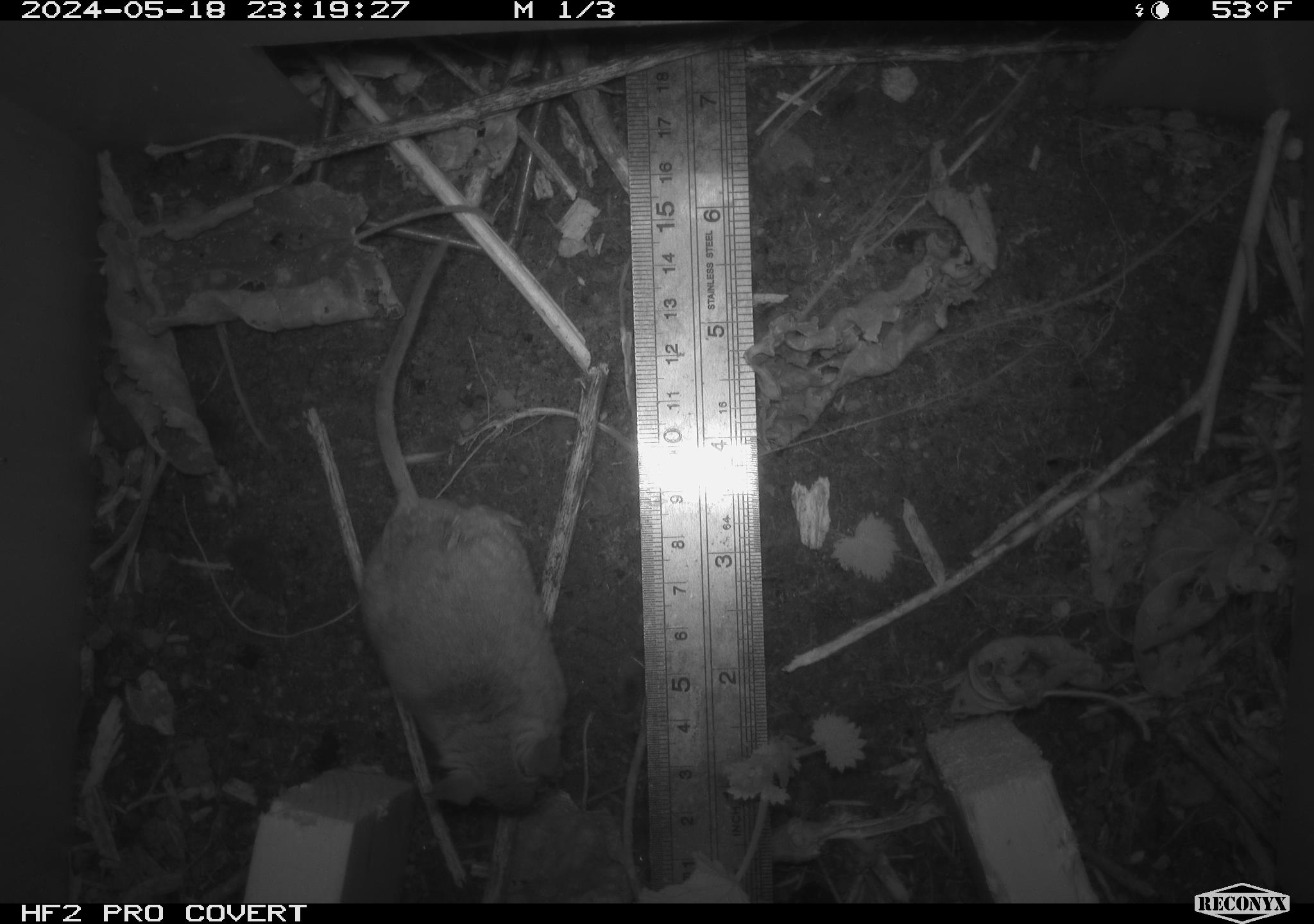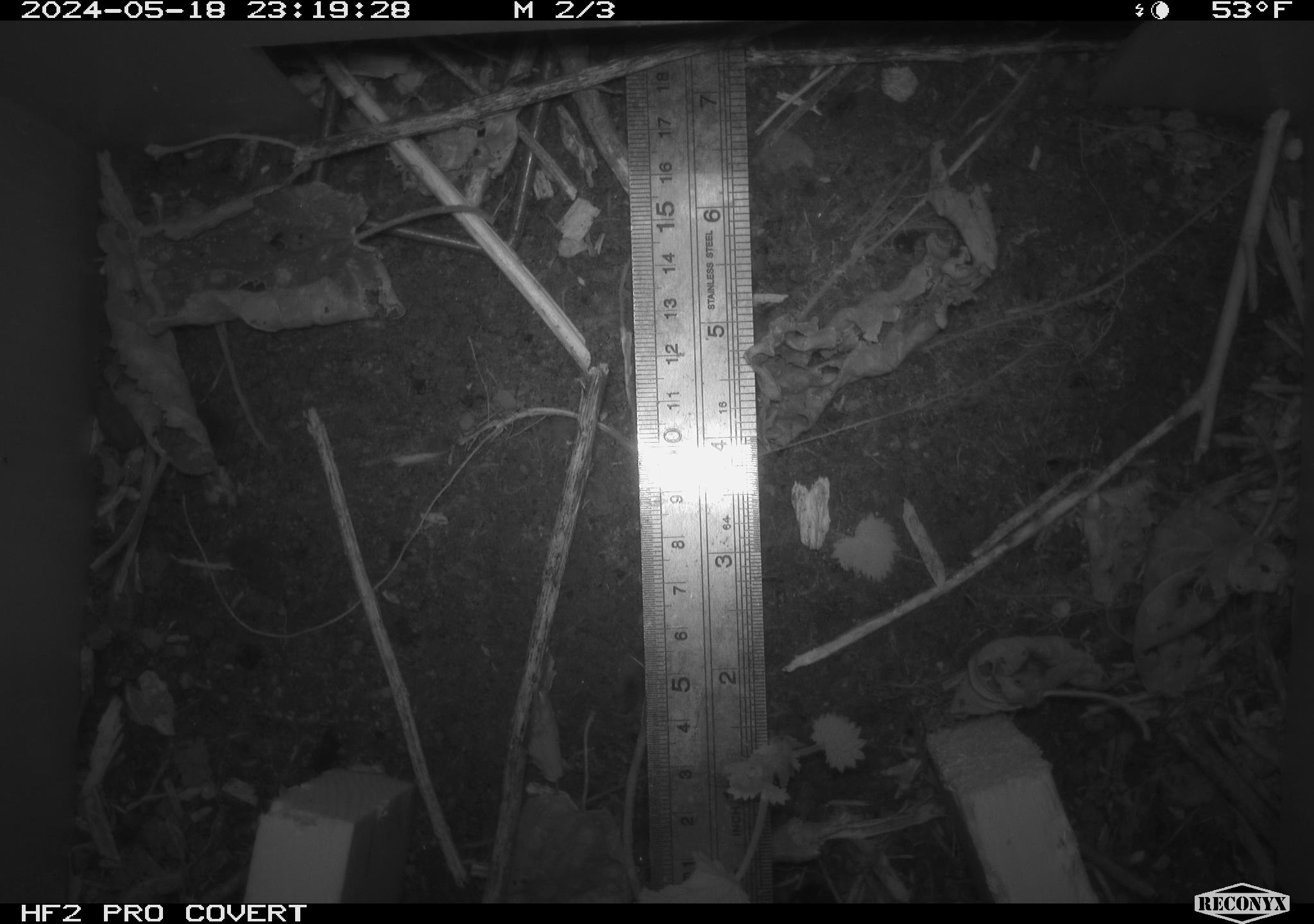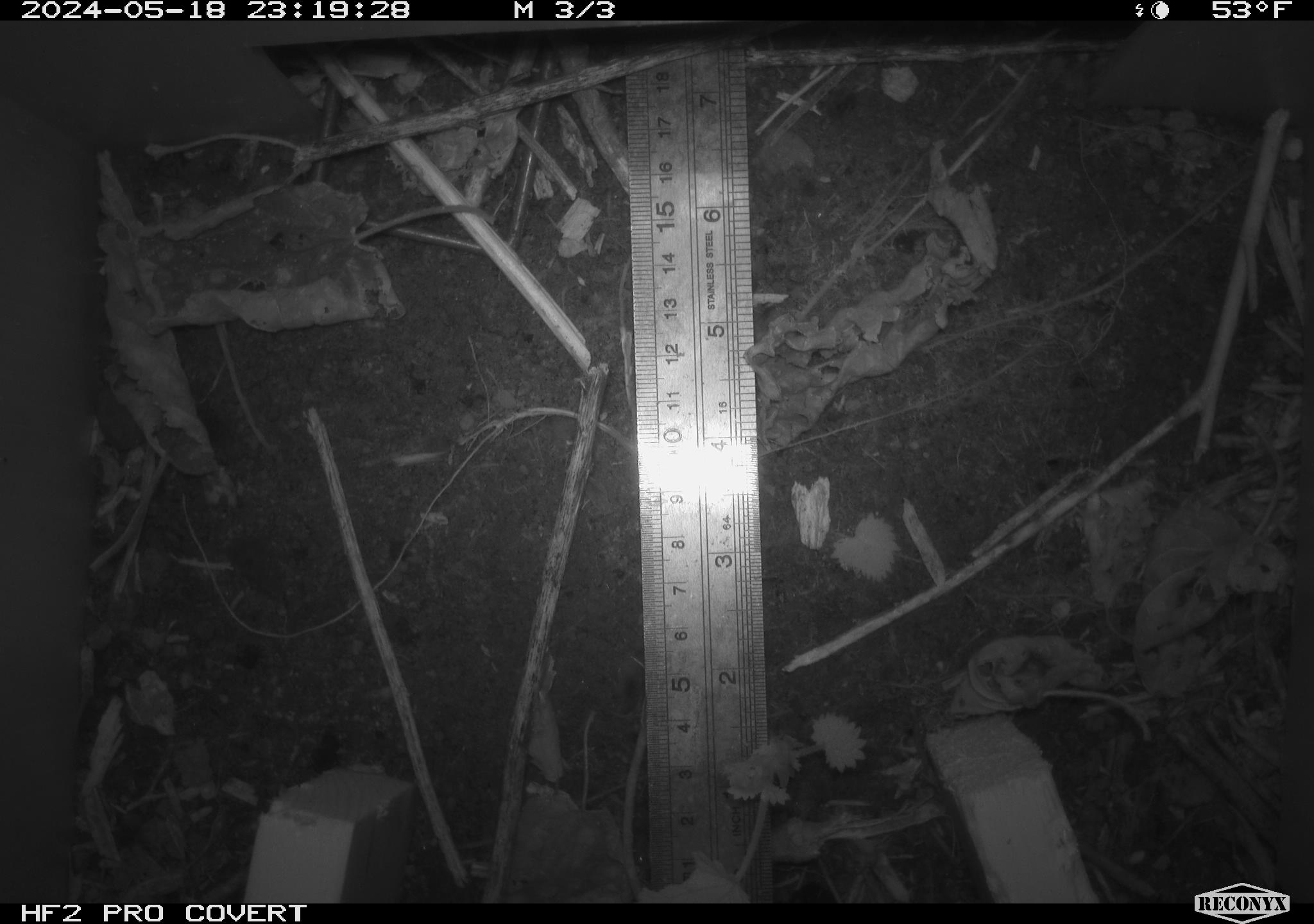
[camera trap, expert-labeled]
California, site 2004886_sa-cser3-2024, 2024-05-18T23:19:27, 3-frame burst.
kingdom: Animalia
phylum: Chordata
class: Mammalia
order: Rodentia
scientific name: Rodentia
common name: rodent